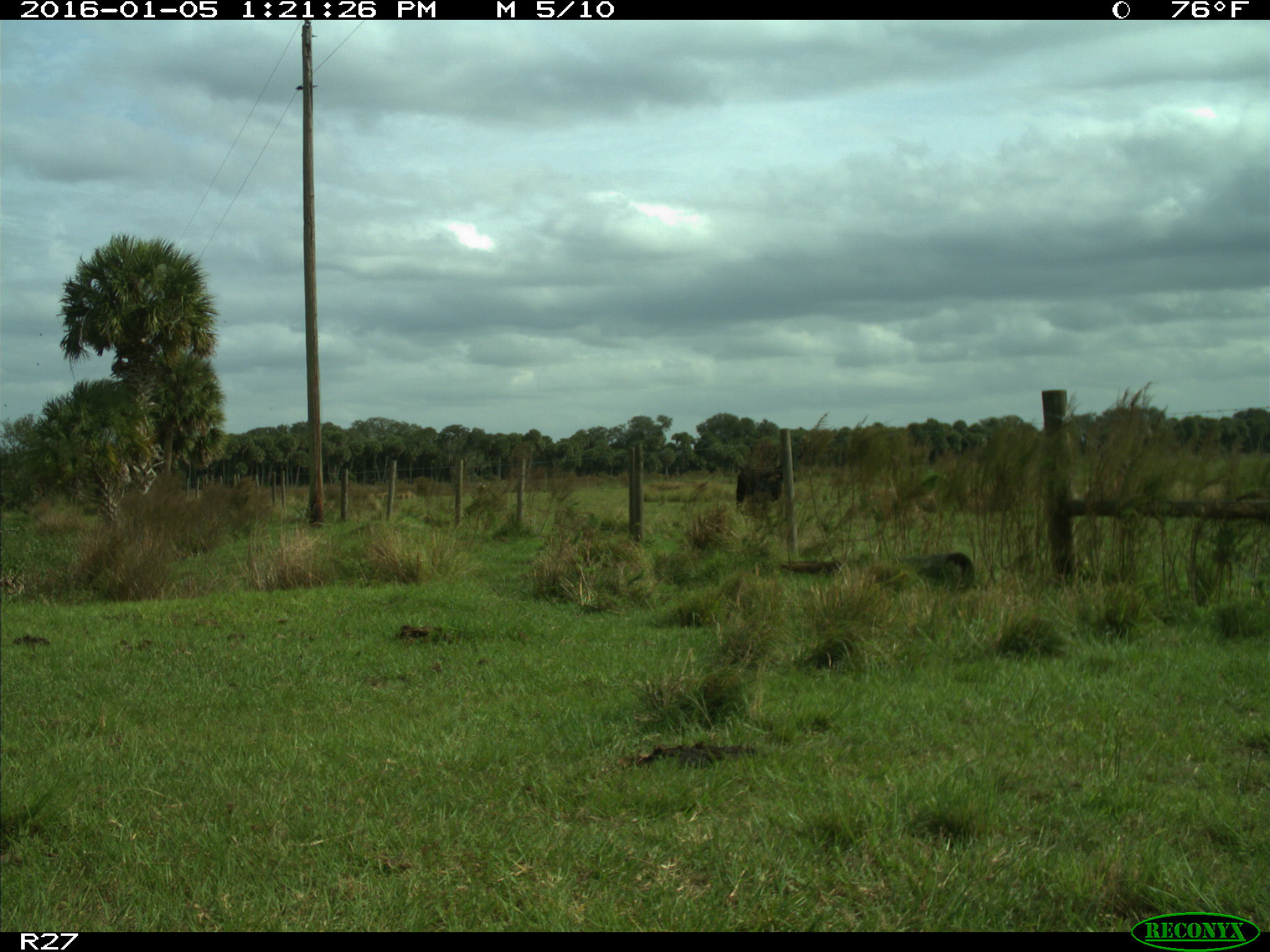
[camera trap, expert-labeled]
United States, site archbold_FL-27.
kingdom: Animalia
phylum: Chordata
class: Mammalia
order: Artiodactyla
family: Bovidae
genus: Bos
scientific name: Bos taurus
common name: domestic cow